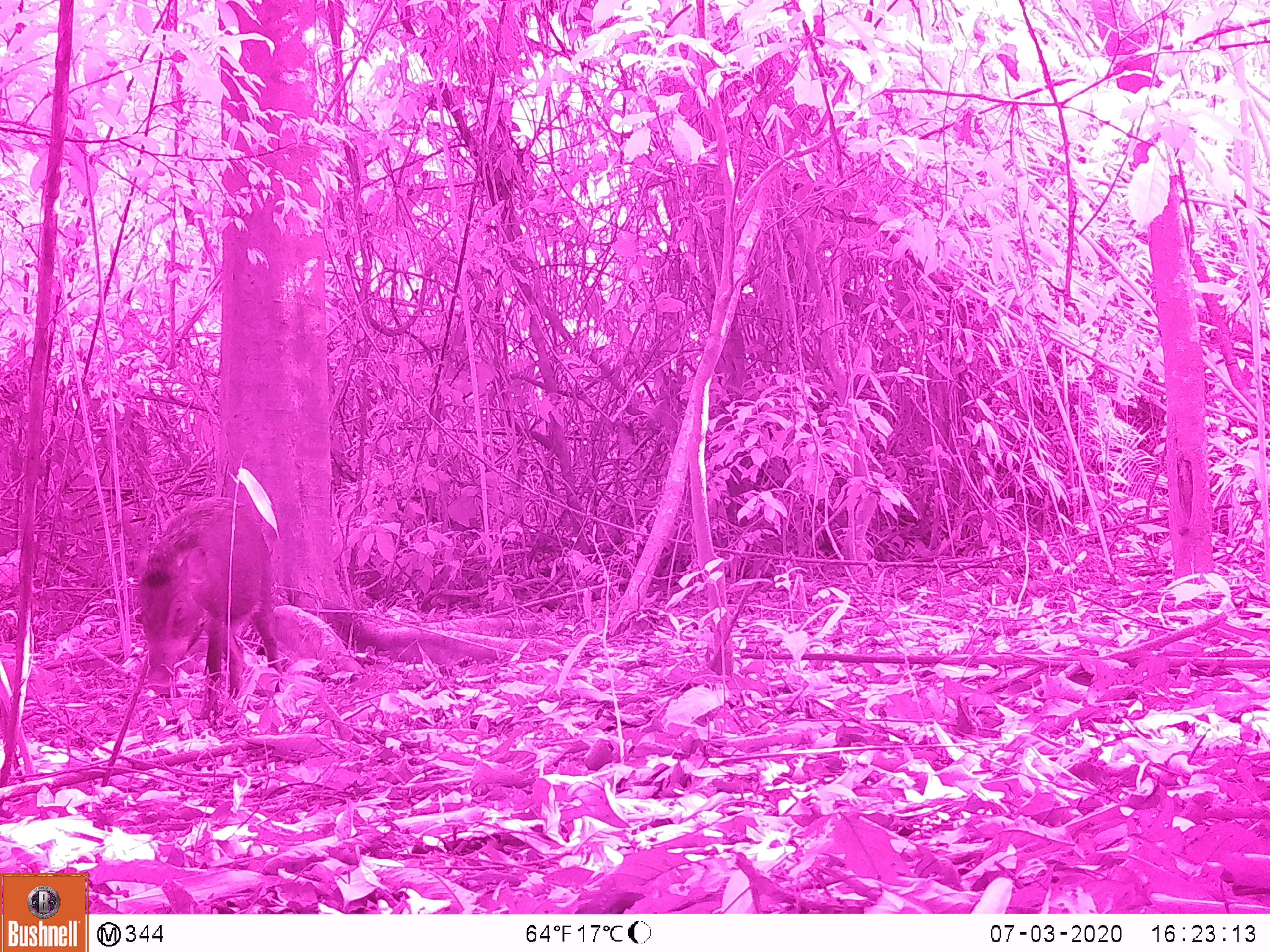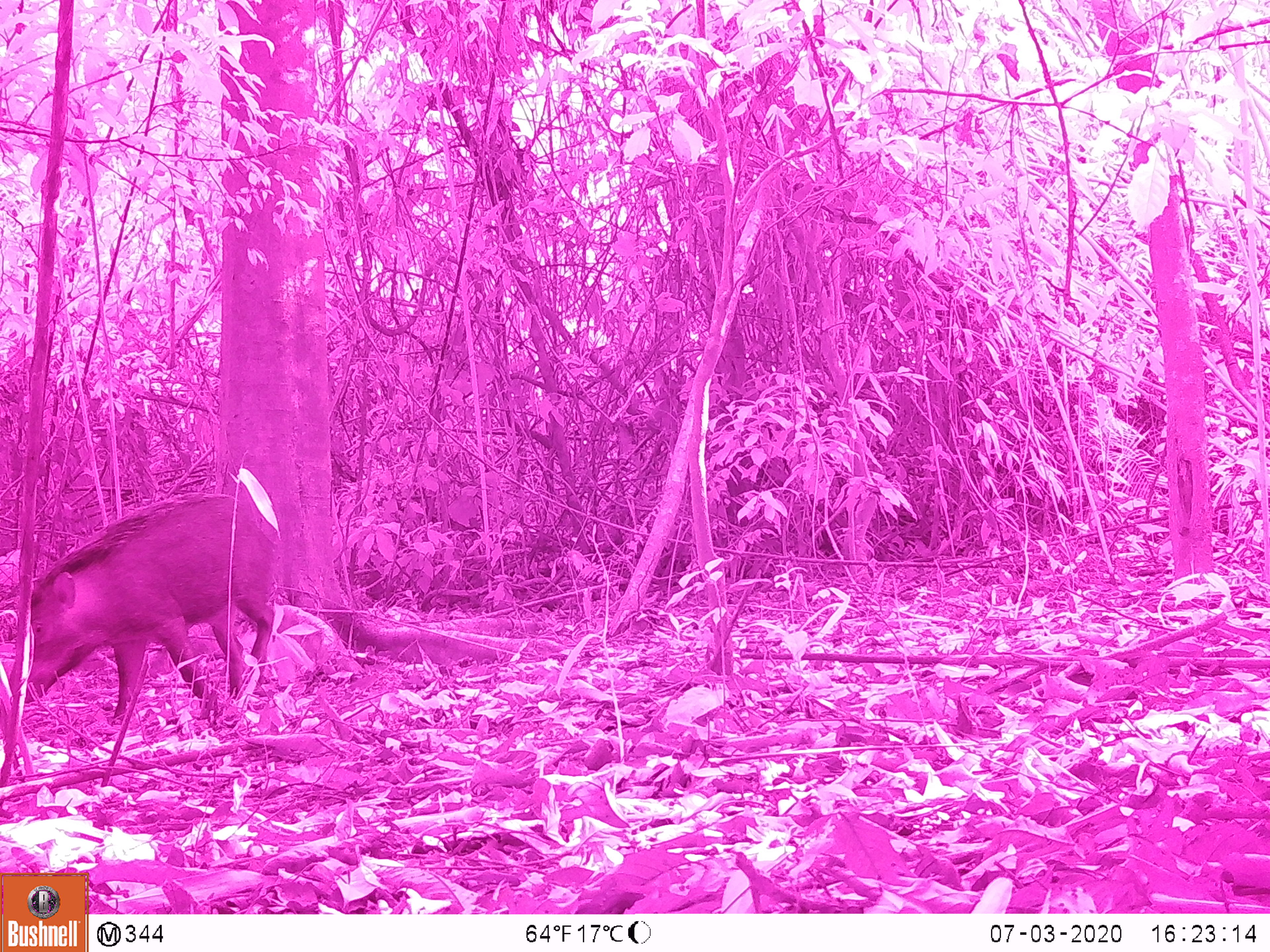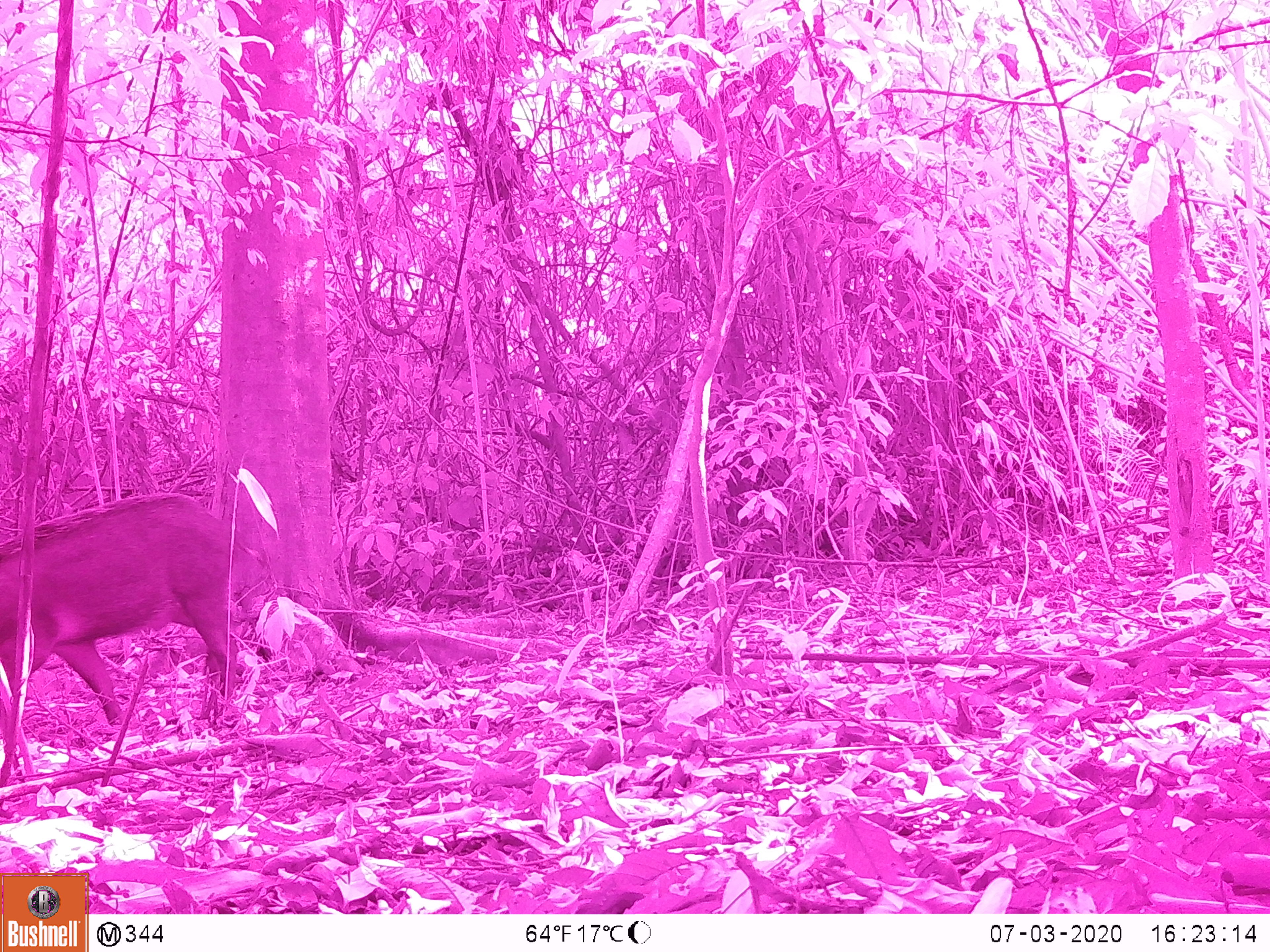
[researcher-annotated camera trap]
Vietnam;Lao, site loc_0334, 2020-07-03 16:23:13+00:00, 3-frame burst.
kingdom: Animalia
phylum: Chordata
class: Mammalia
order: Artiodactyla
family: Suidae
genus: Sus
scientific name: Sus scrofa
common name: eurasian wild pig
Eurasian wild pig (Sus scrofa). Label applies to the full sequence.